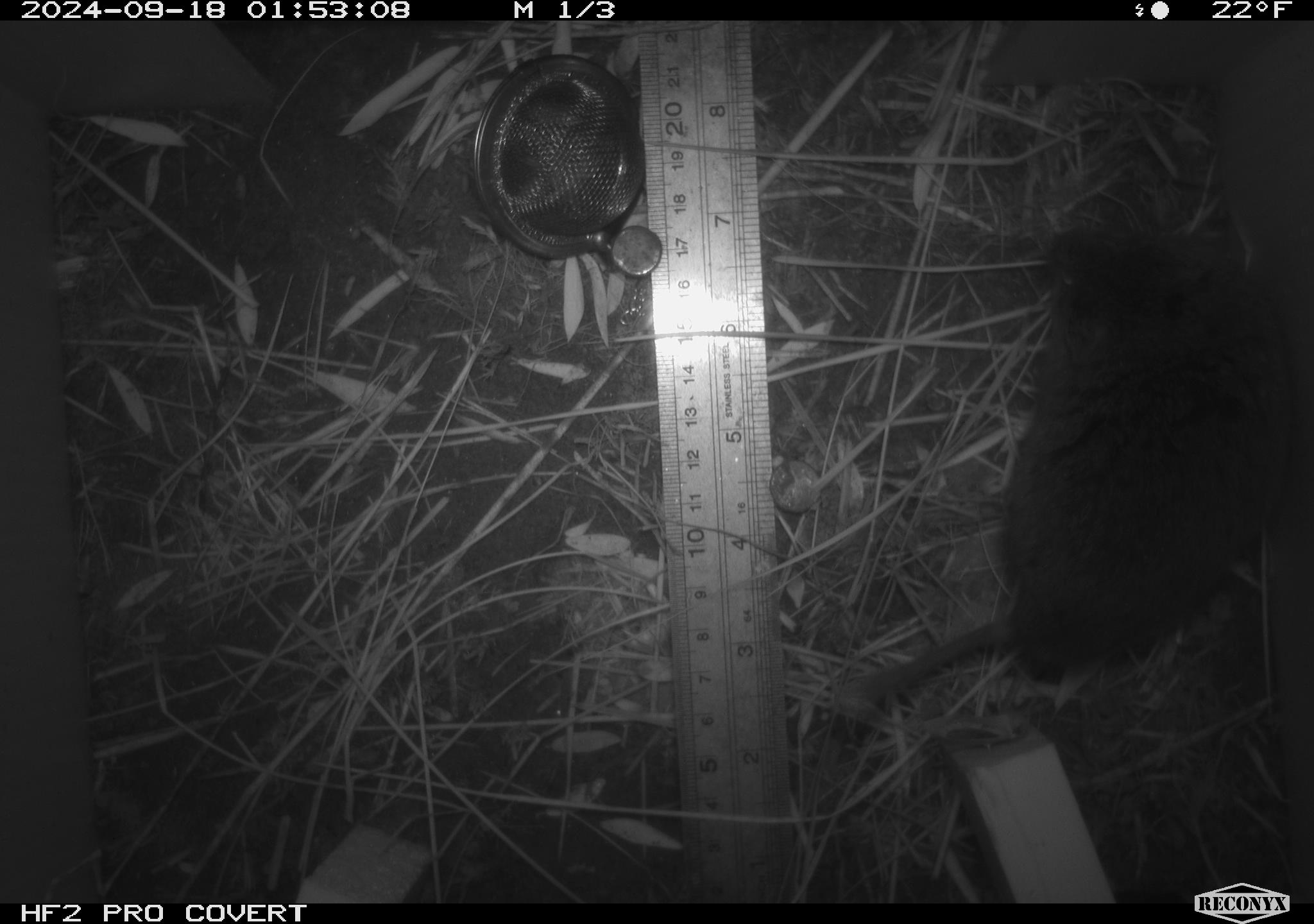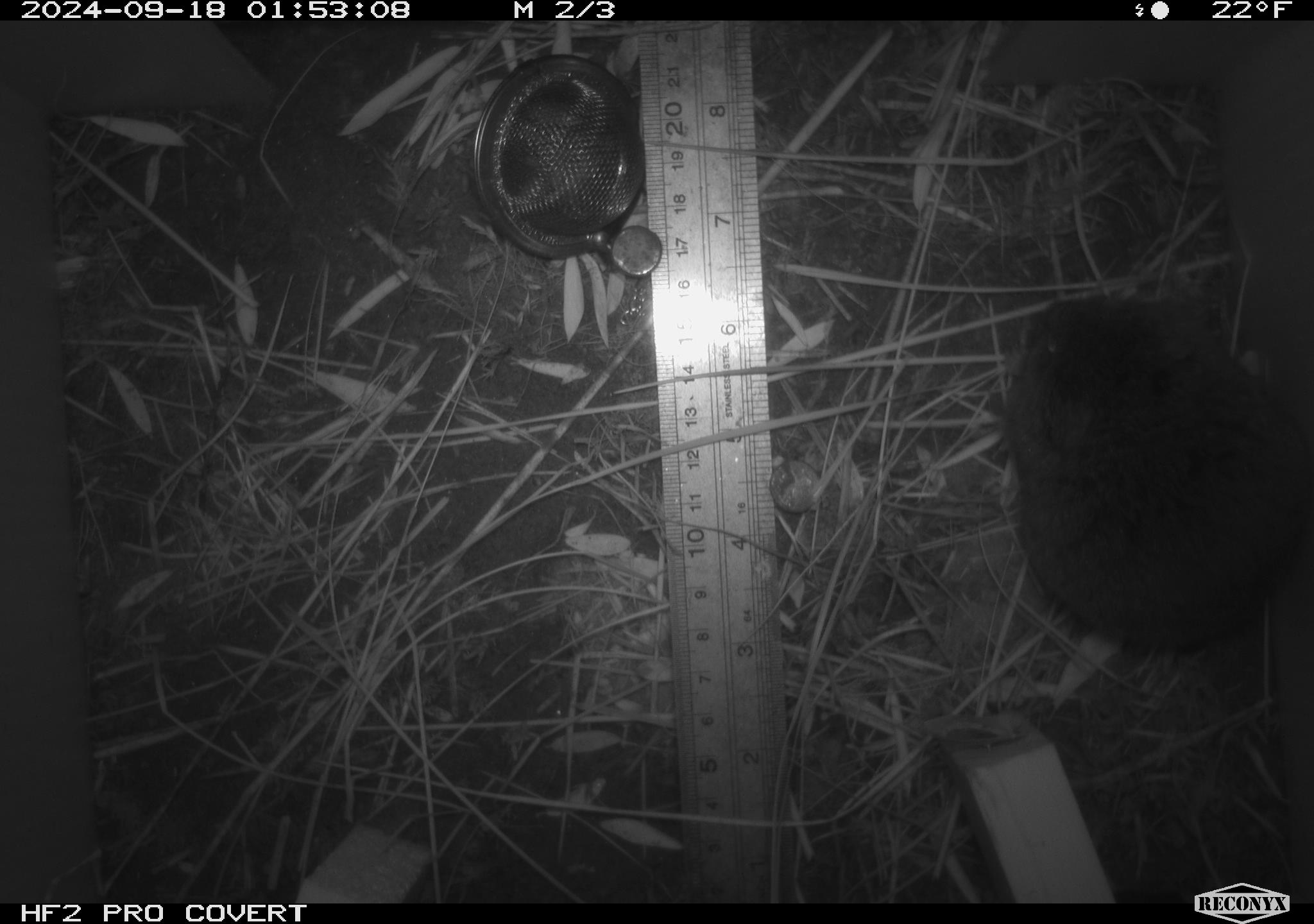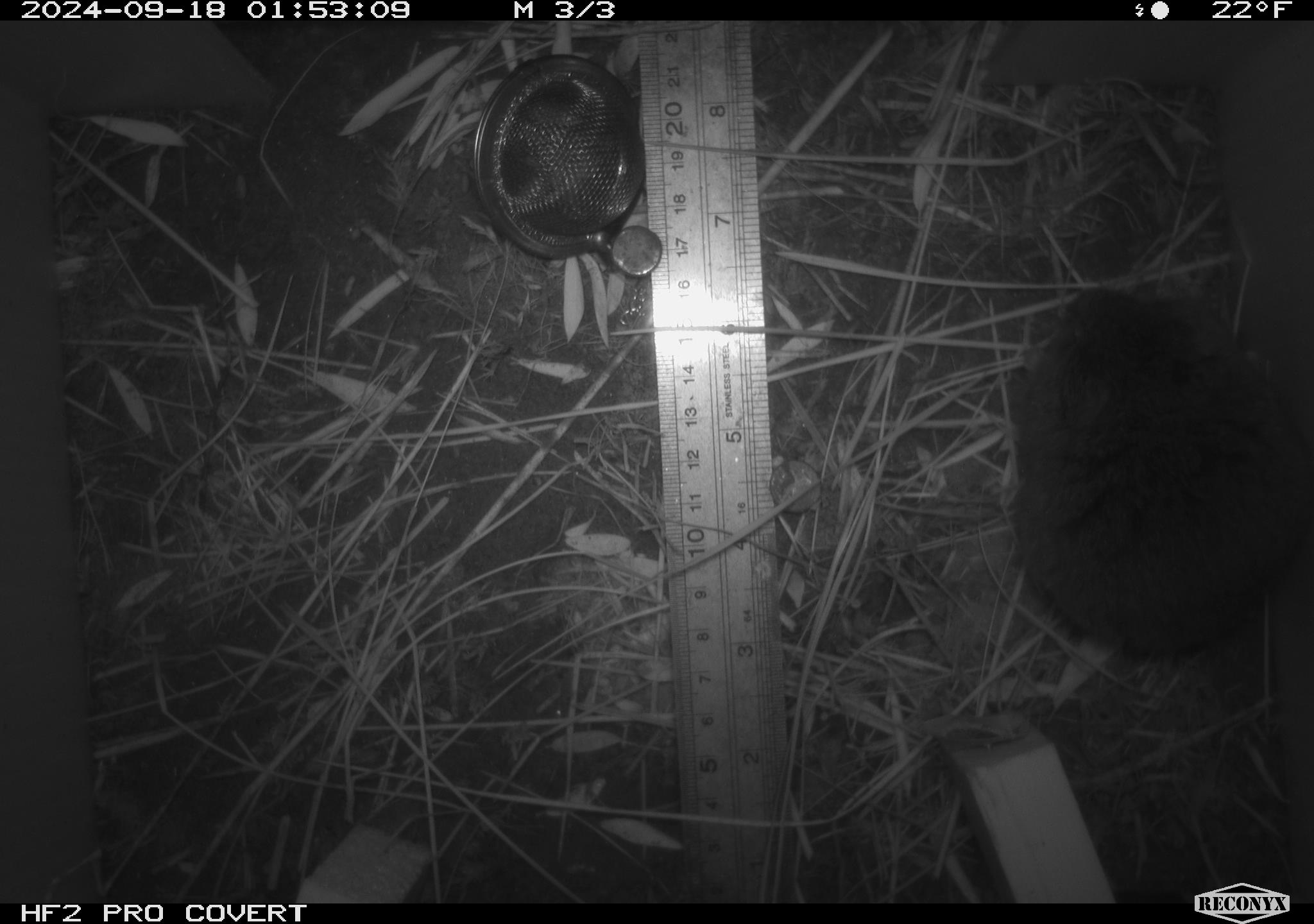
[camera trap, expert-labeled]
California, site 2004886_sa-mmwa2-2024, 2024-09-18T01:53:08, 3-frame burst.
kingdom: Animalia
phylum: Chordata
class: Mammalia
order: Rodentia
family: Cricetidae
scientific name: Arvicolinae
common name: voles, lemmings, and muskrats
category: arvicolinae subfamily